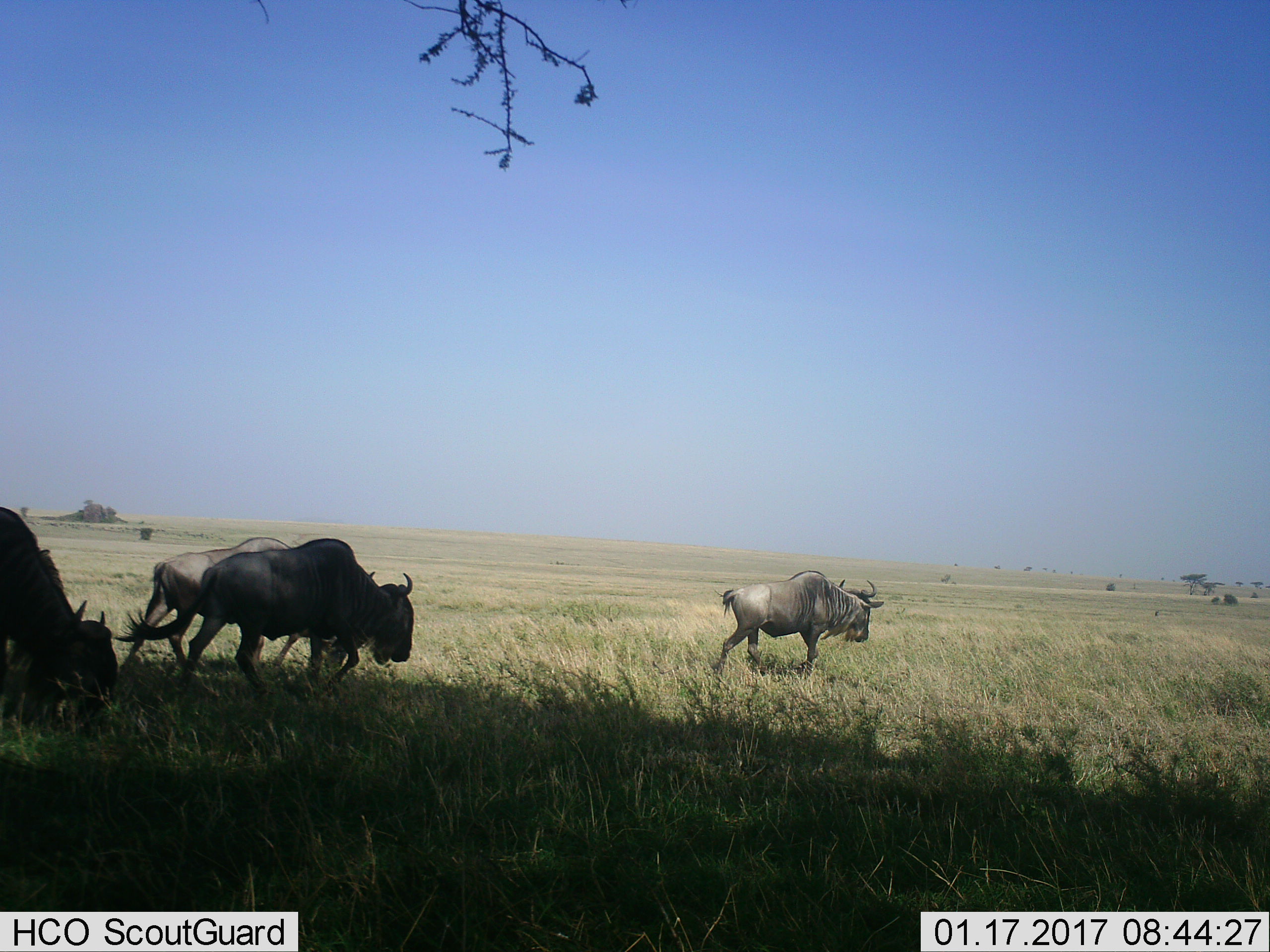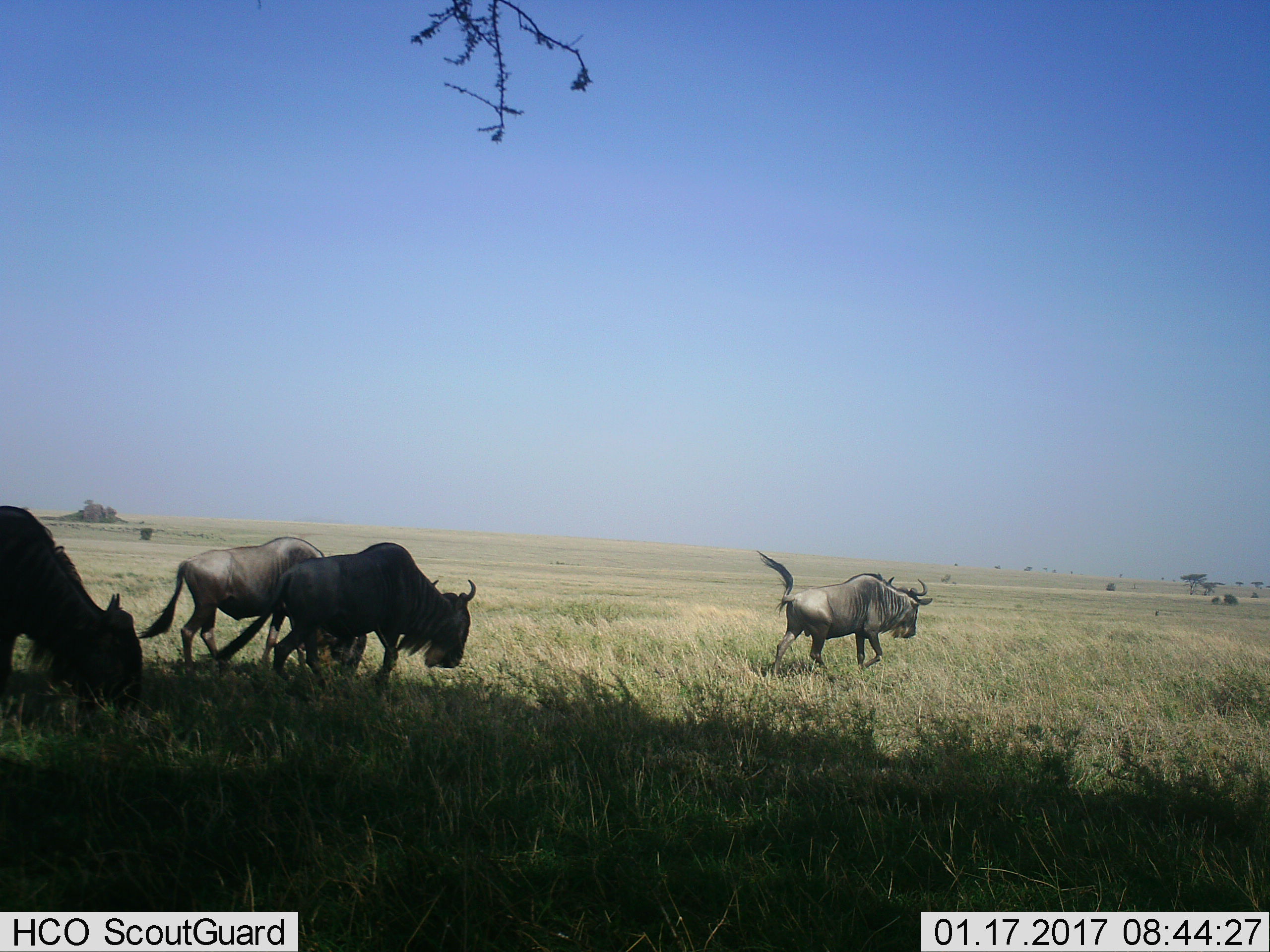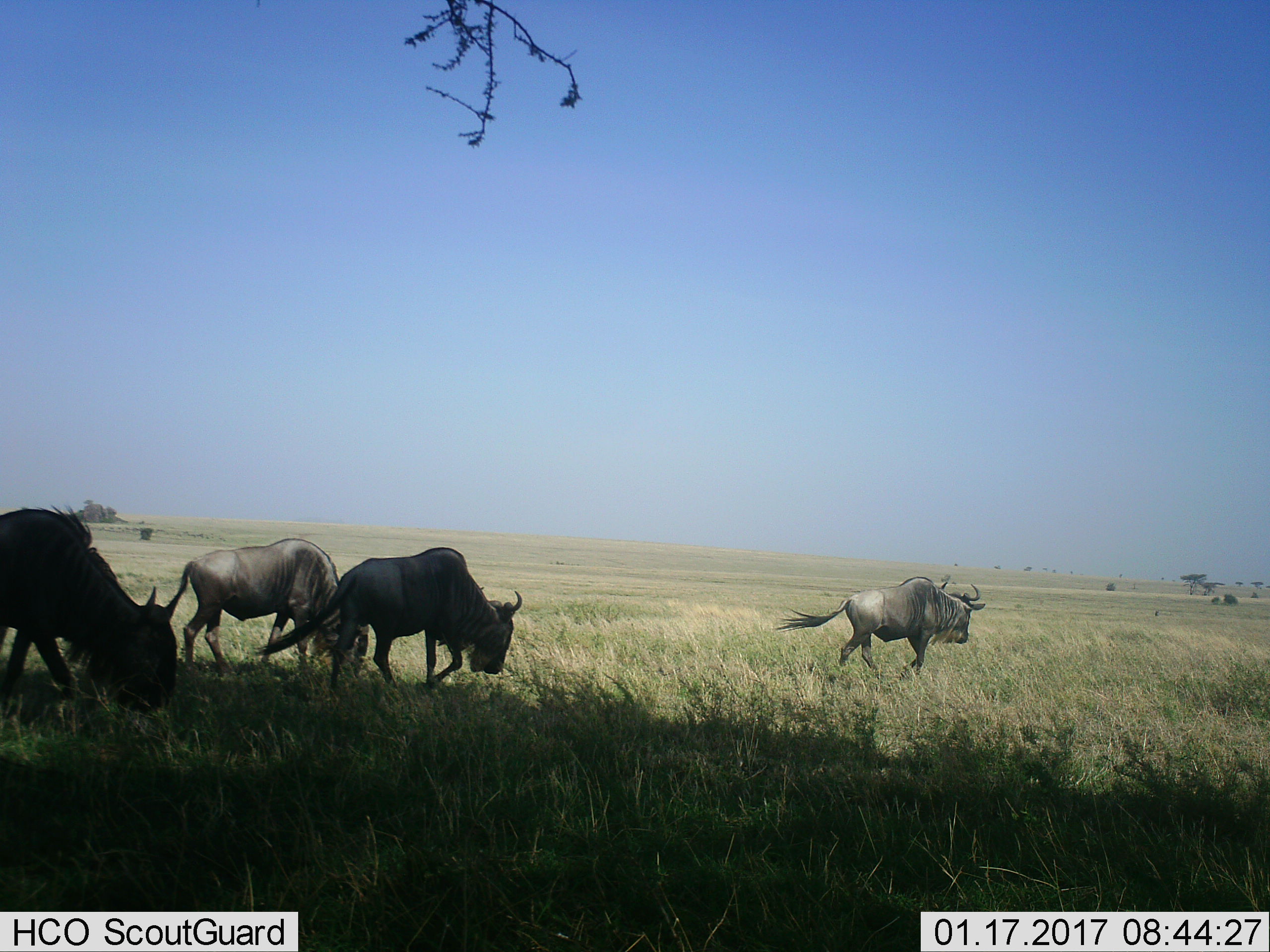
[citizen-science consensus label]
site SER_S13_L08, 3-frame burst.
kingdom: Animalia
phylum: Chordata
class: Mammalia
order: Artiodactyla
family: Bovidae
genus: Connochaetes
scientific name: Connochaetes taurinus taurinus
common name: blue wildebeest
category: wildebeestblue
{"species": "wildebeestblue (blue wildebeest) (Connochaetes taurinus taurinus)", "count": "4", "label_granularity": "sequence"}